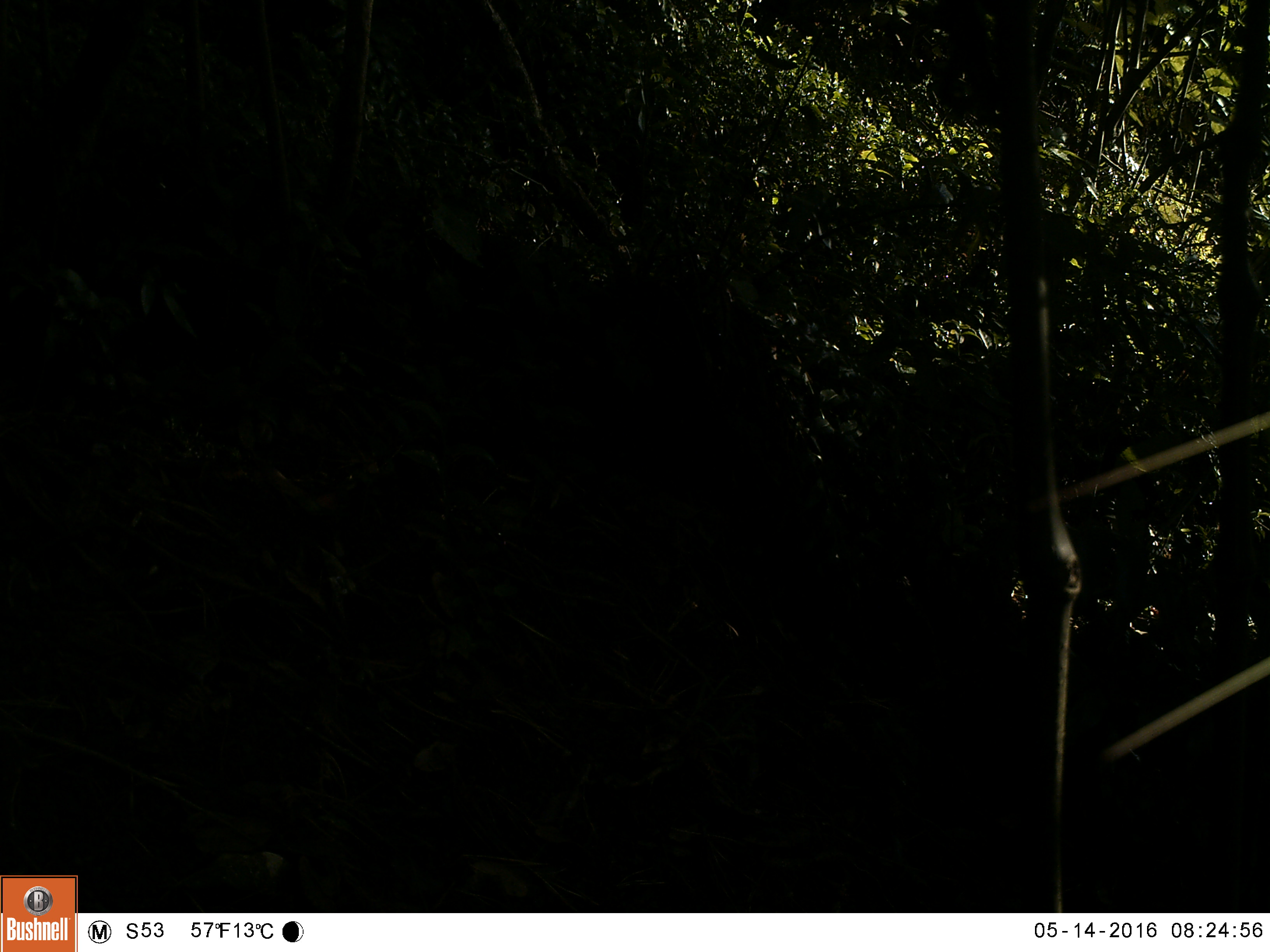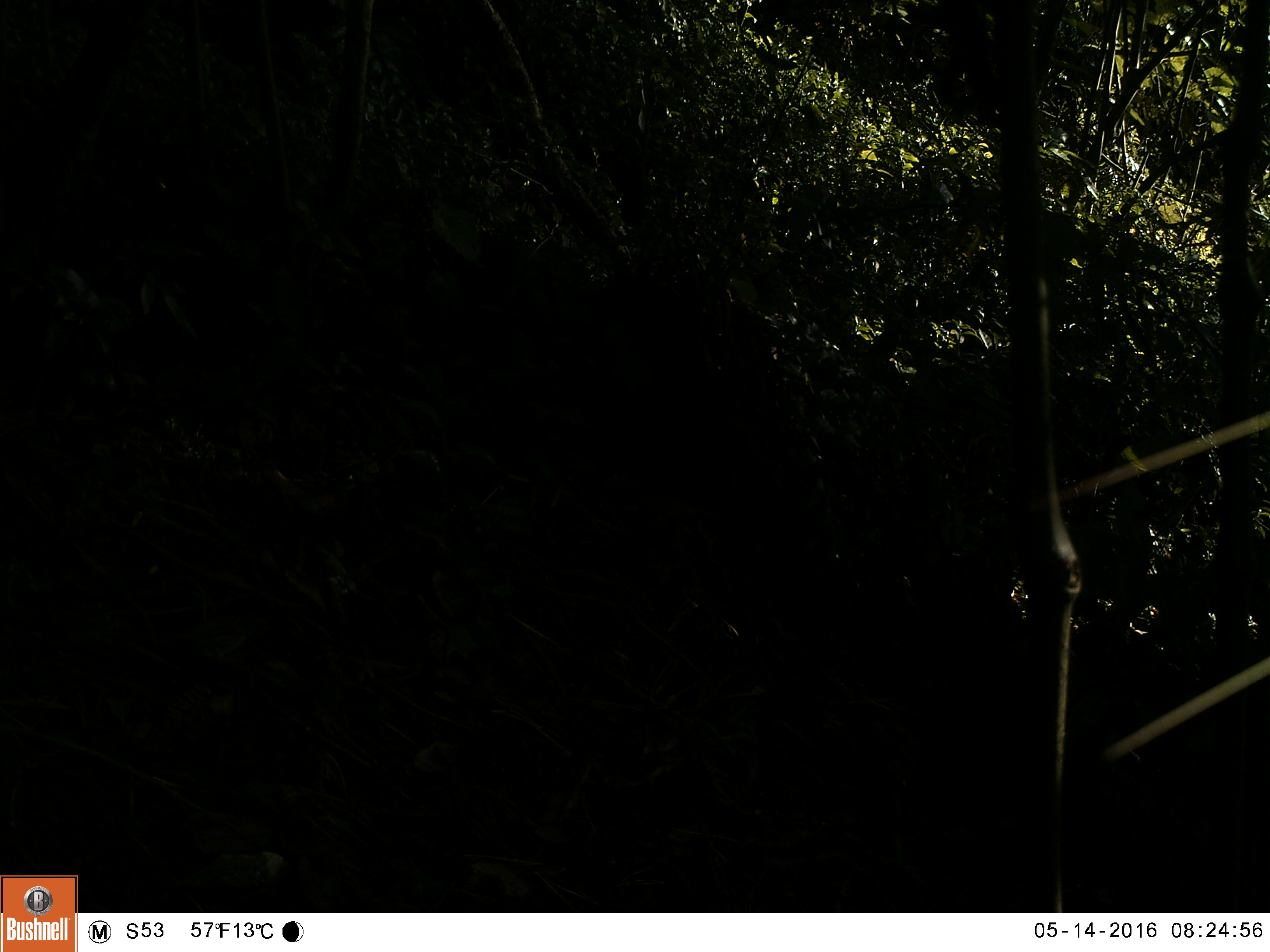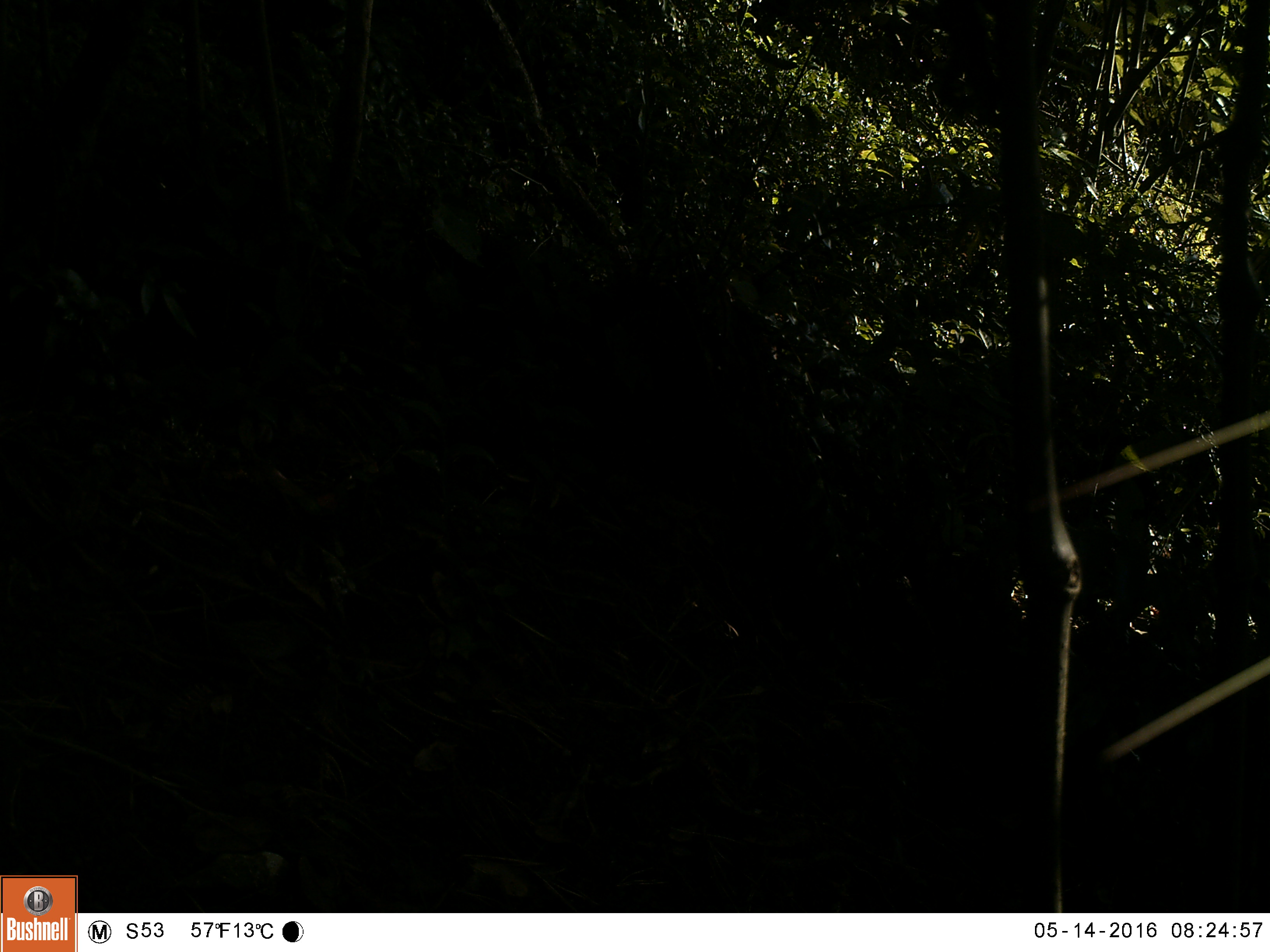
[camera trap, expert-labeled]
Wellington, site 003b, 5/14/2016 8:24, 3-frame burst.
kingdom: Animalia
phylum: Chordata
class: Aves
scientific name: Aves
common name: bird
Bird (Aves).